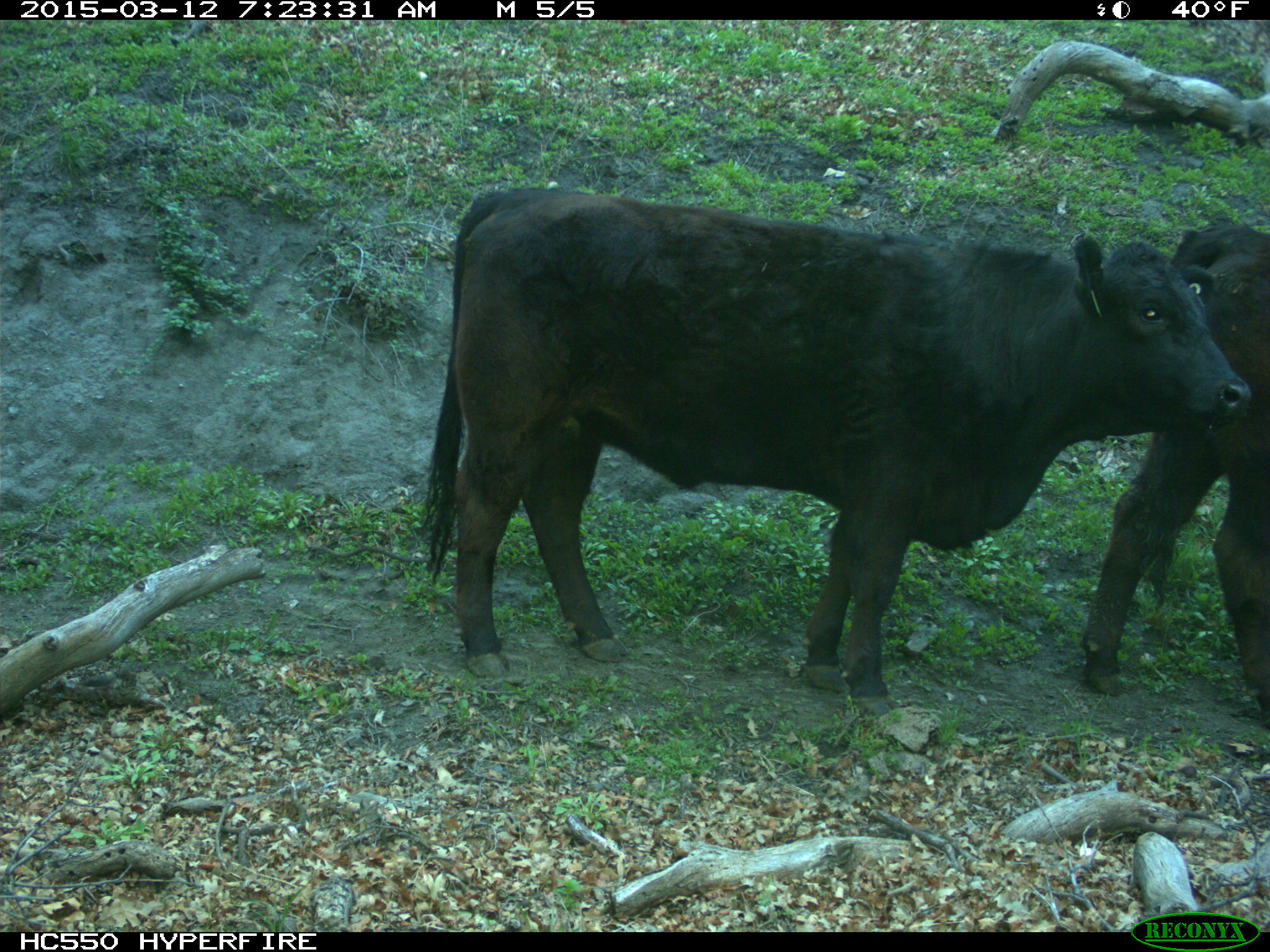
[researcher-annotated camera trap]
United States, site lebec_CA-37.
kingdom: Animalia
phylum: Chordata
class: Mammalia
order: Artiodactyla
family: Bovidae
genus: Bos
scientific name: Bos taurus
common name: domestic cow